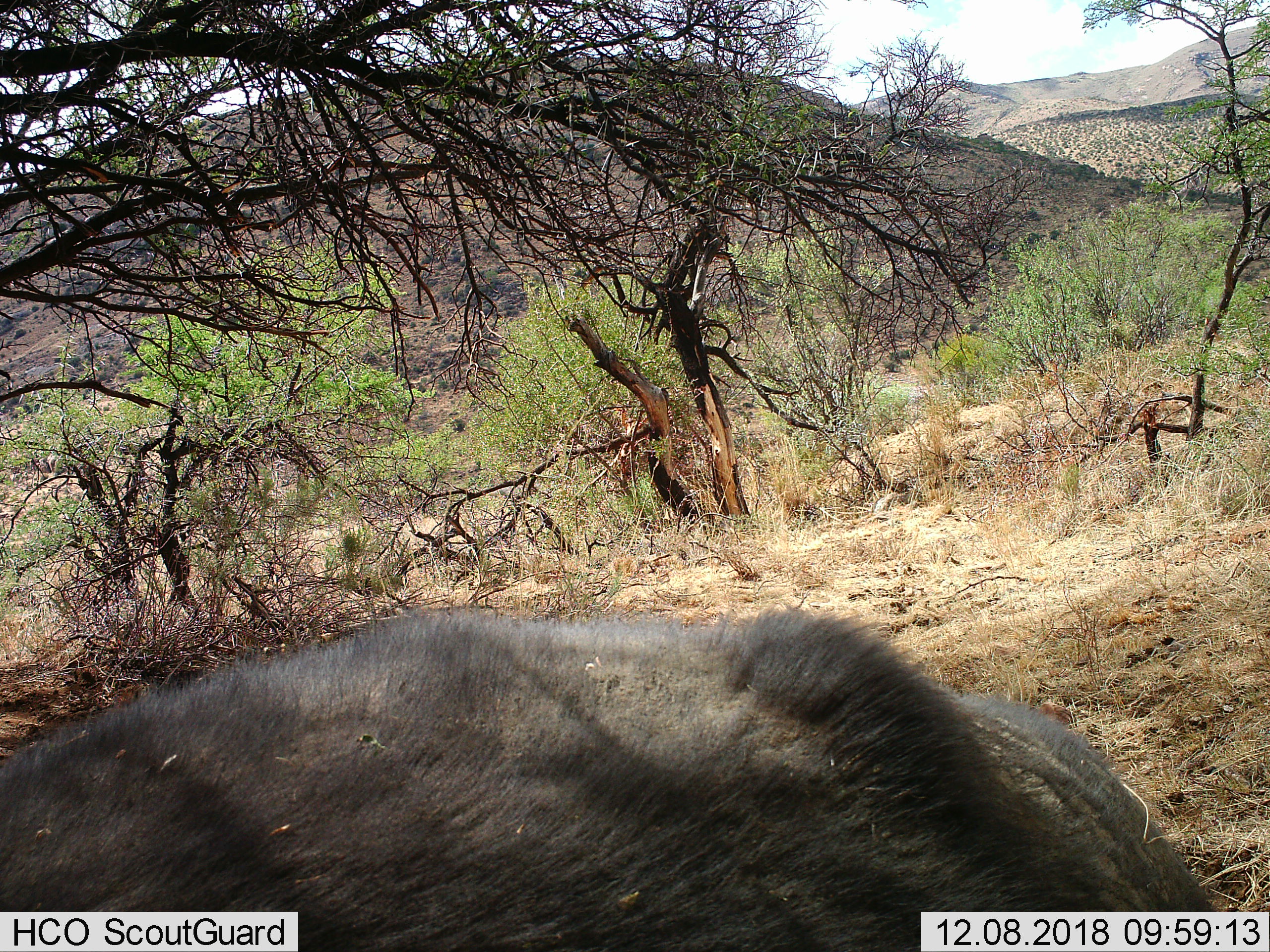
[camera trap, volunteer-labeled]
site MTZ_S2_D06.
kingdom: Animalia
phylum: Chordata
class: Mammalia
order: Artiodactyla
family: Bovidae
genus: Syncerus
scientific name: Syncerus caffer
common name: african buffalo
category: buffalo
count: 1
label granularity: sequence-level